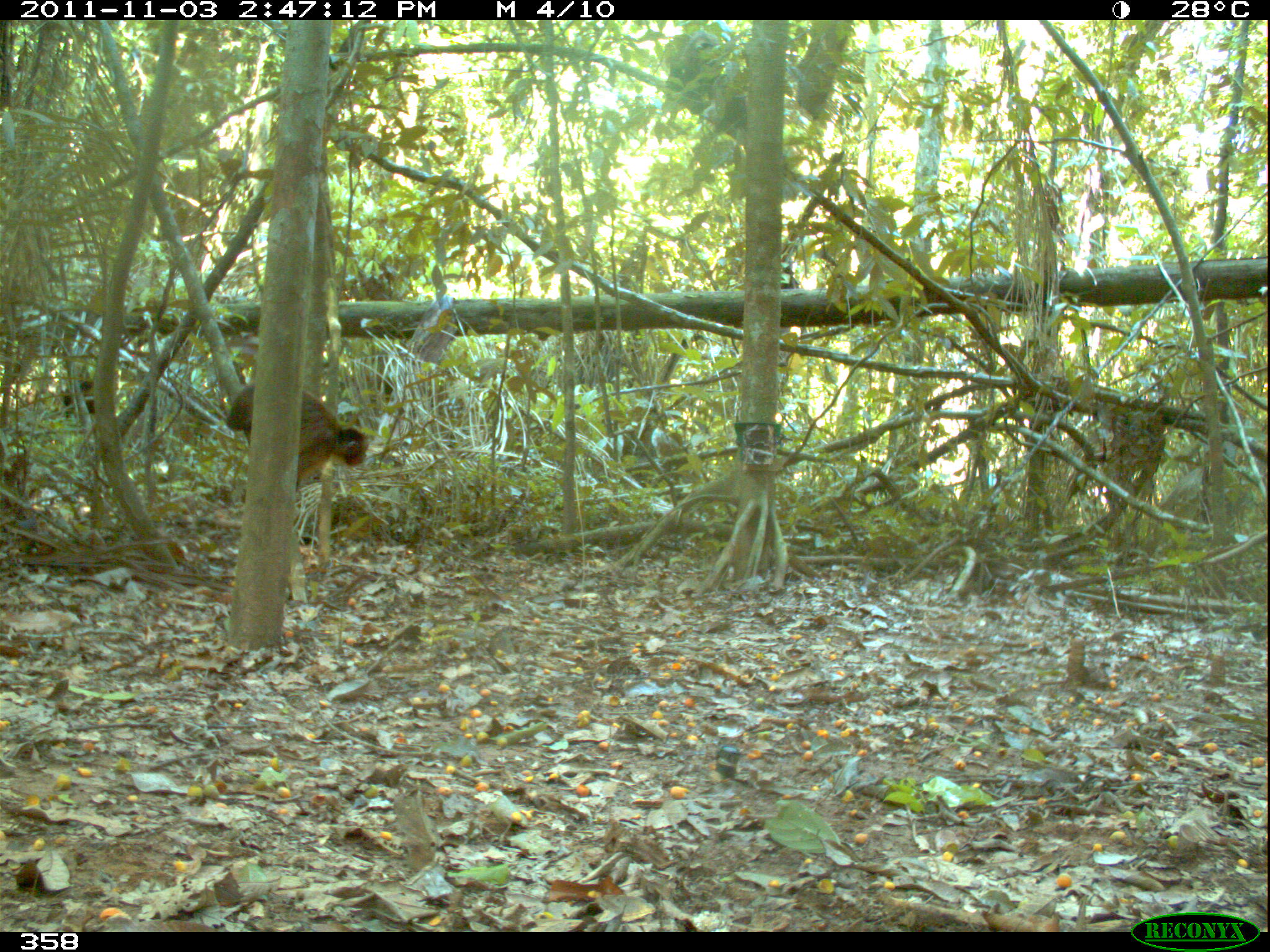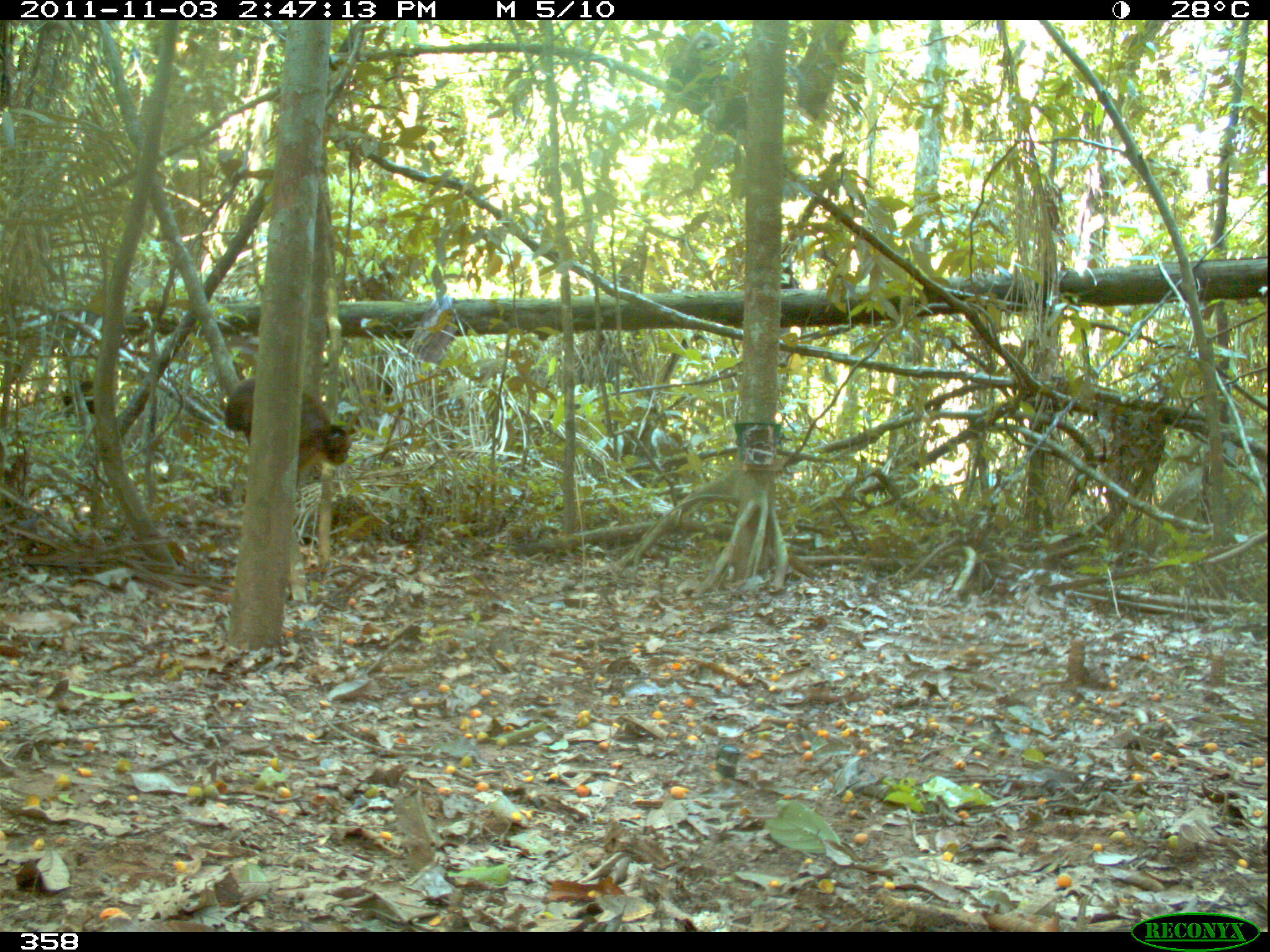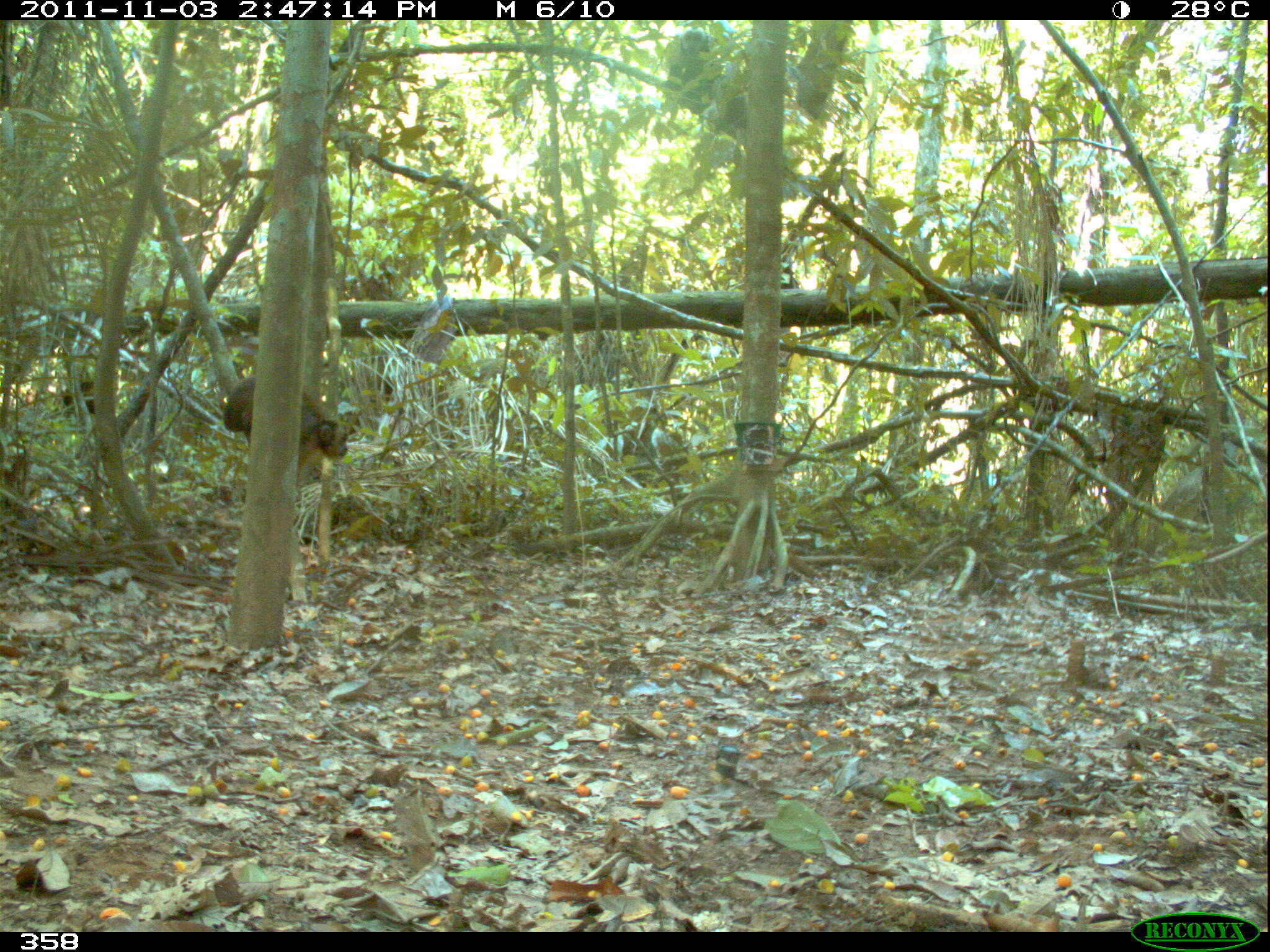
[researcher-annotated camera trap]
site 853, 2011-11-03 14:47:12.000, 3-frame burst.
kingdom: Animalia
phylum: Chordata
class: Mammalia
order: Primates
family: Cebidae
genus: Sapajus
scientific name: Sapajus apella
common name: brown capuchin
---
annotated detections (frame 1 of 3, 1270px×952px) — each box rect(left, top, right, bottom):
sapajus apella: rect(225, 380, 369, 494)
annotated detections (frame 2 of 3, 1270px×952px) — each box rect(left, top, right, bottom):
sapajus apella: rect(224, 377, 352, 504)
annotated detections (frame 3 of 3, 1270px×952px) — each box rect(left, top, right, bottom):
sapajus apella: rect(224, 375, 352, 461)